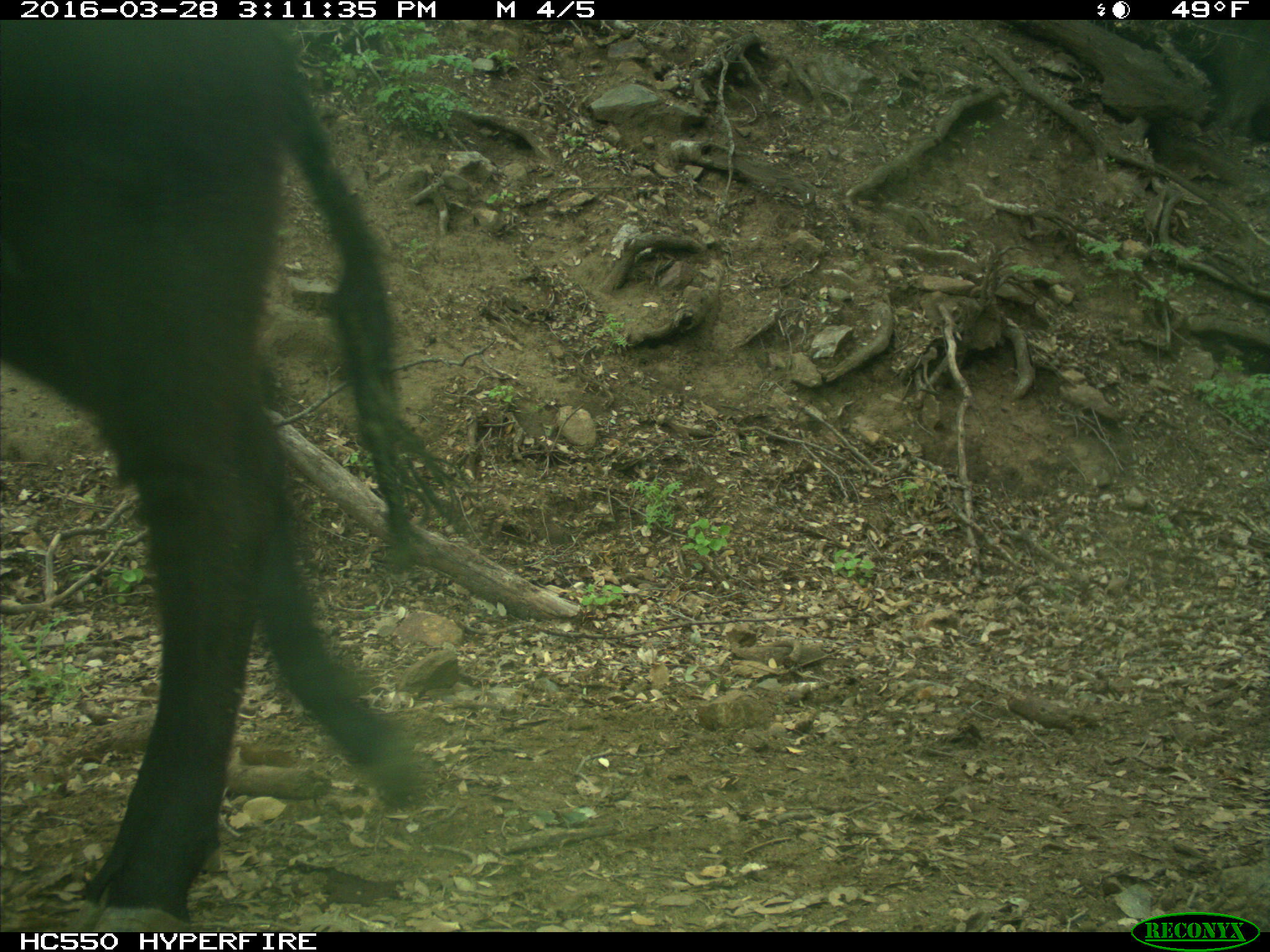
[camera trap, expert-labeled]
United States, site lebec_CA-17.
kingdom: Animalia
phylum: Chordata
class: Mammalia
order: Artiodactyla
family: Bovidae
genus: Bos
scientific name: Bos taurus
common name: domestic cow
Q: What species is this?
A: Bos taurus (domestic cow).